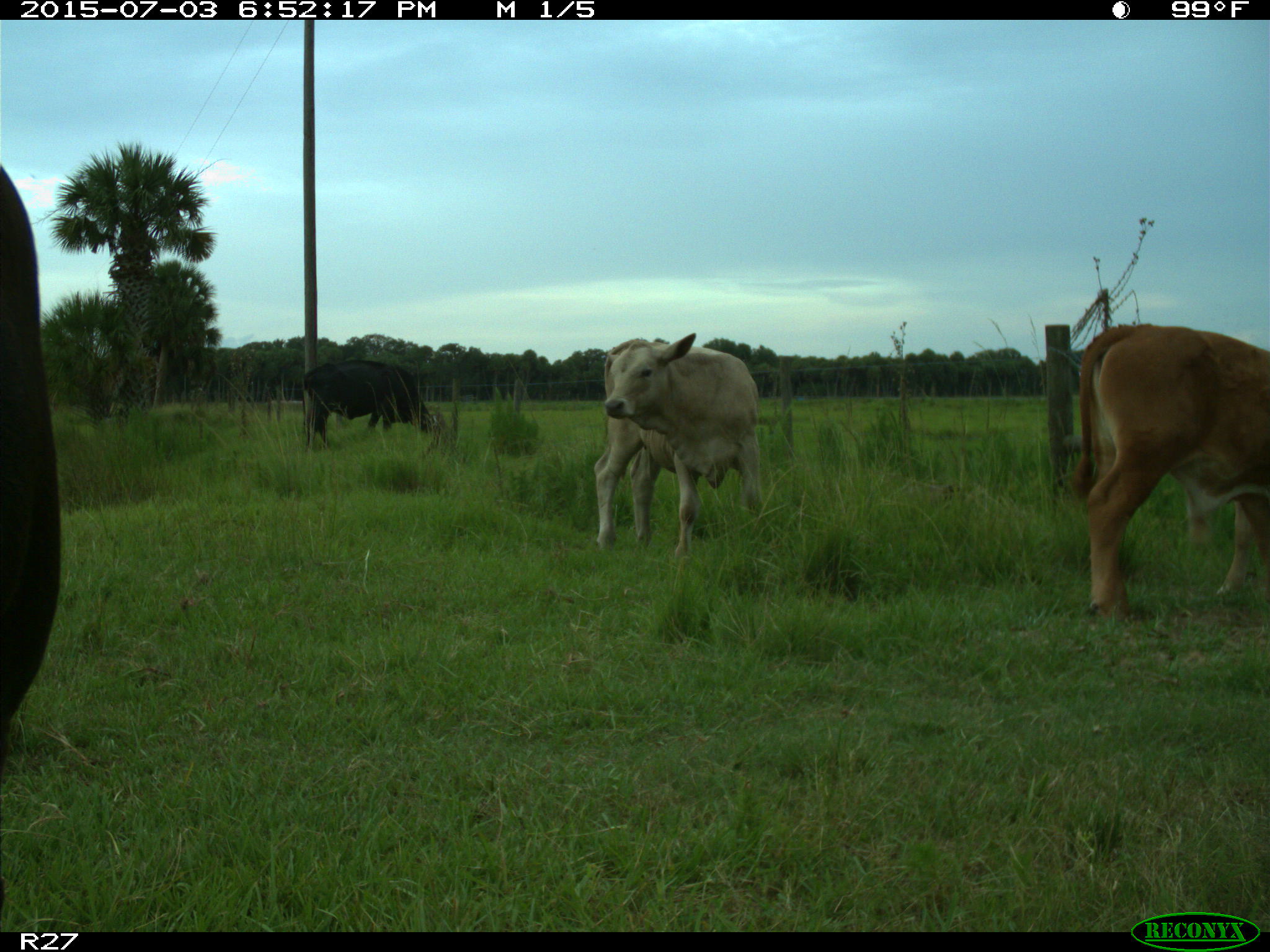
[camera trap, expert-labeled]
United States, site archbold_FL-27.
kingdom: Animalia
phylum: Chordata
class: Mammalia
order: Artiodactyla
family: Bovidae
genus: Bos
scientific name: Bos taurus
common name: domestic cow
Bos taurus (domestic cow).